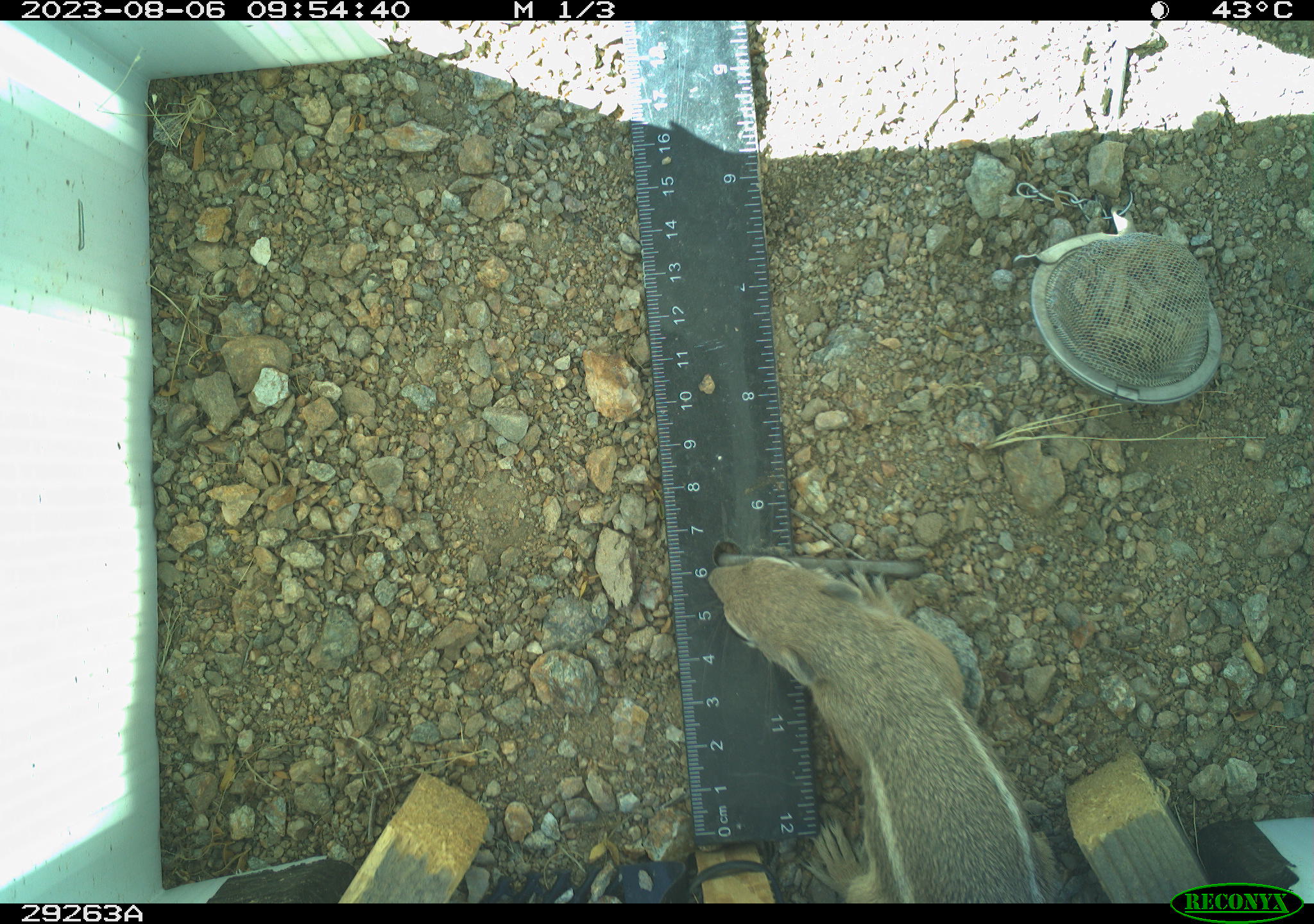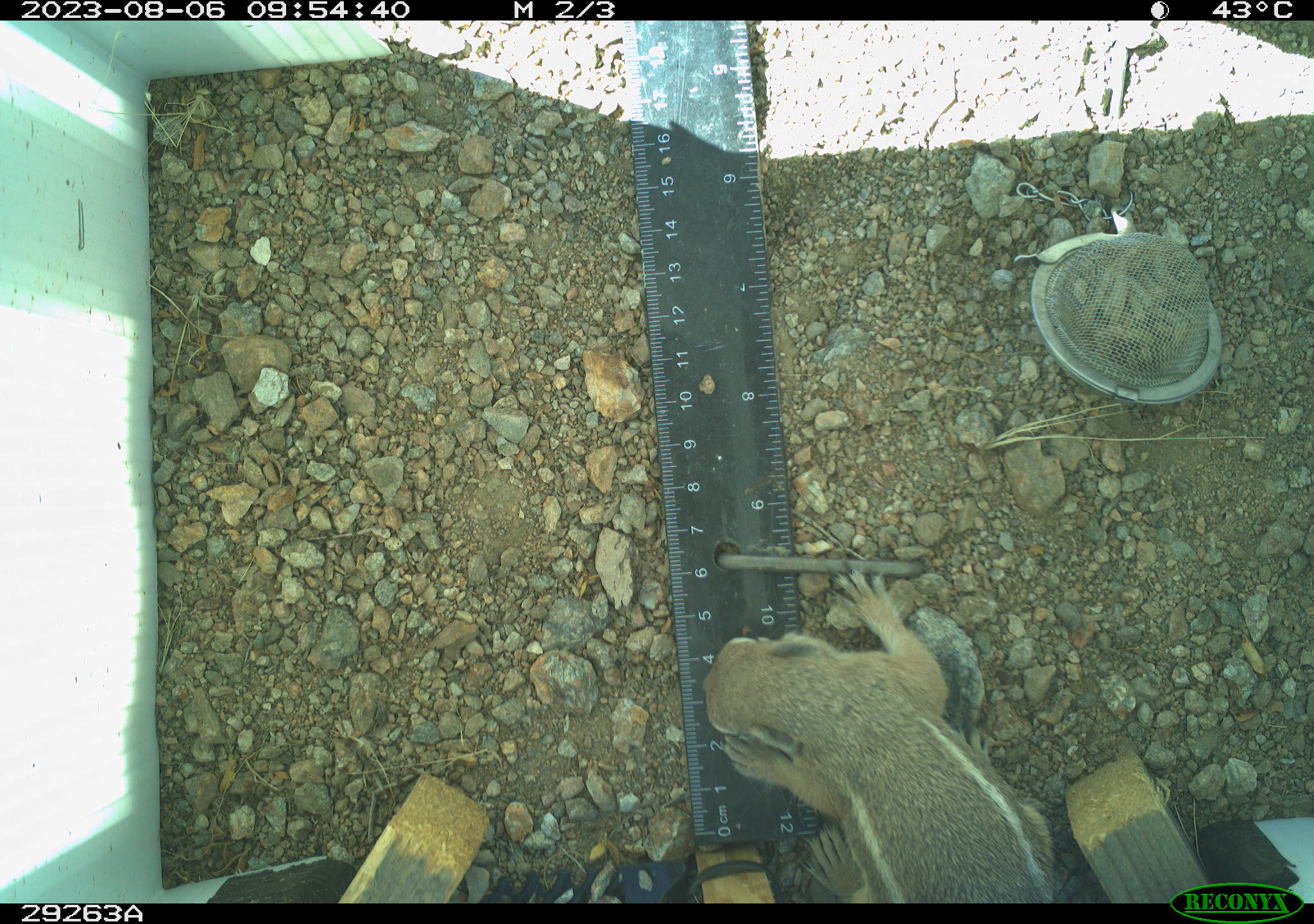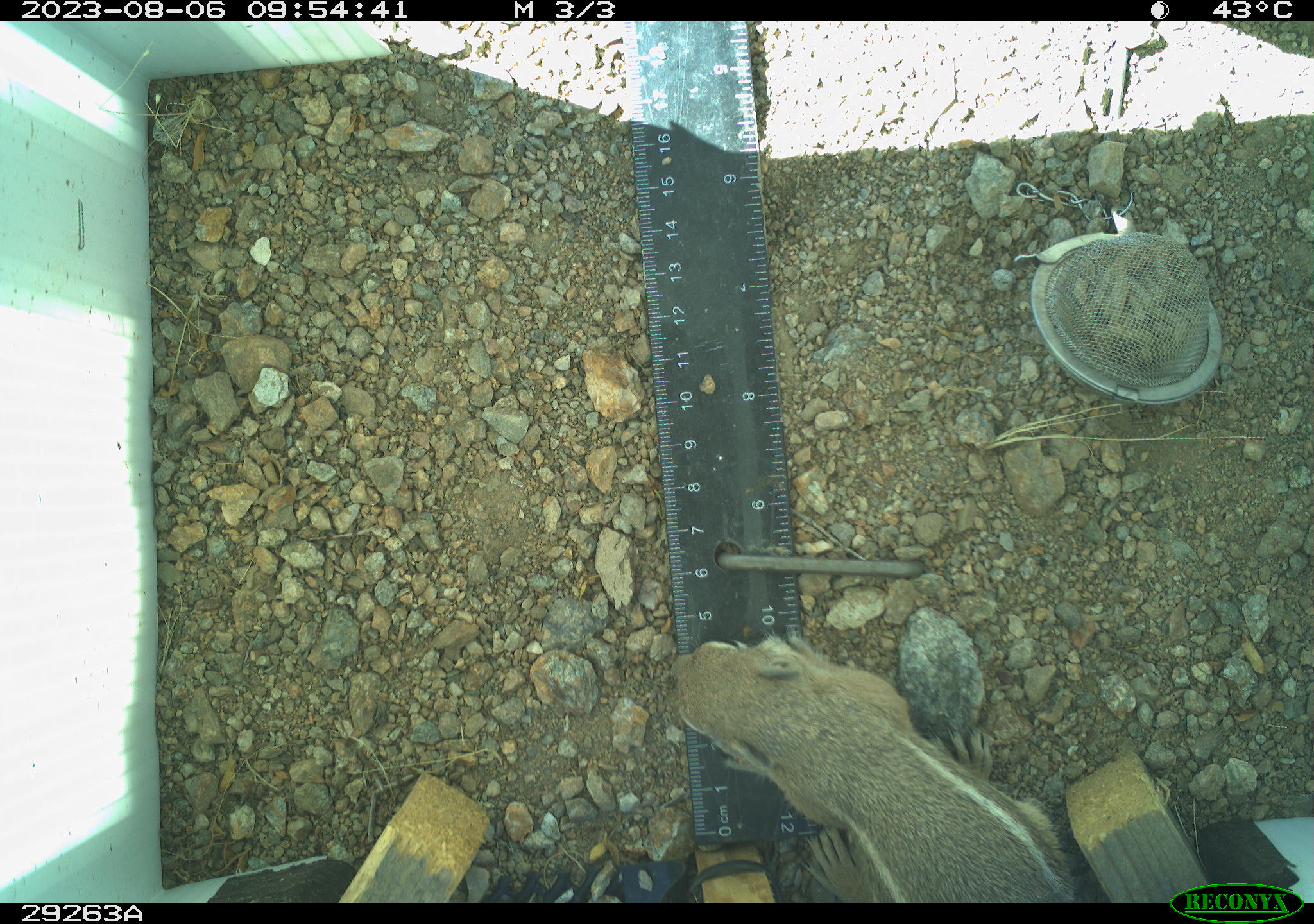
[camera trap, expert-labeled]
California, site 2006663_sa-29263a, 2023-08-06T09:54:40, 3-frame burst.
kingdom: Animalia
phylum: Chordata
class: Mammalia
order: Rodentia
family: Sciuridae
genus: Ammospermophilus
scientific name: Ammospermophilus leucurus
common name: white-tailed antelope squirrel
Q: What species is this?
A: White-tailed antelope squirrel (Ammospermophilus leucurus).